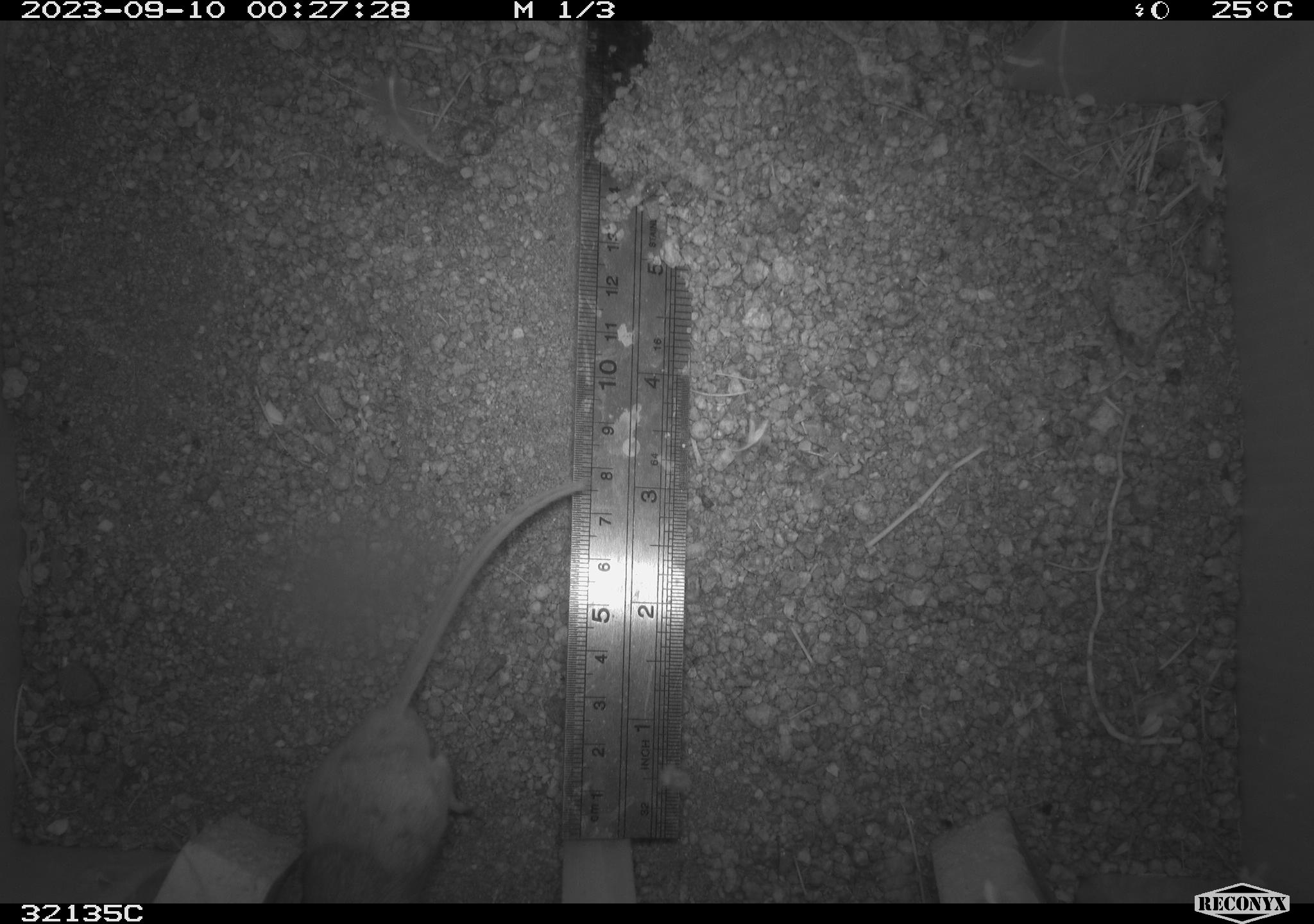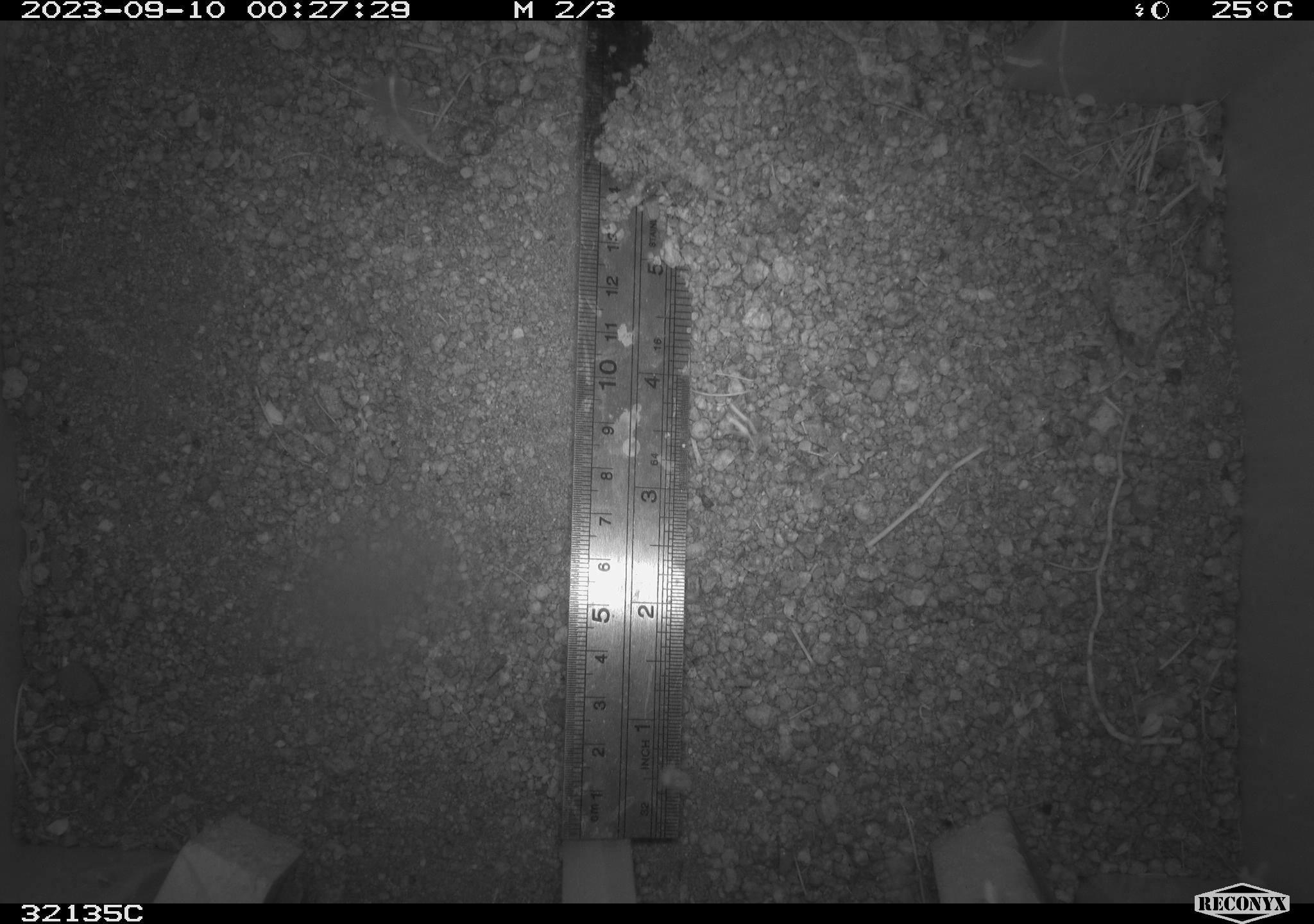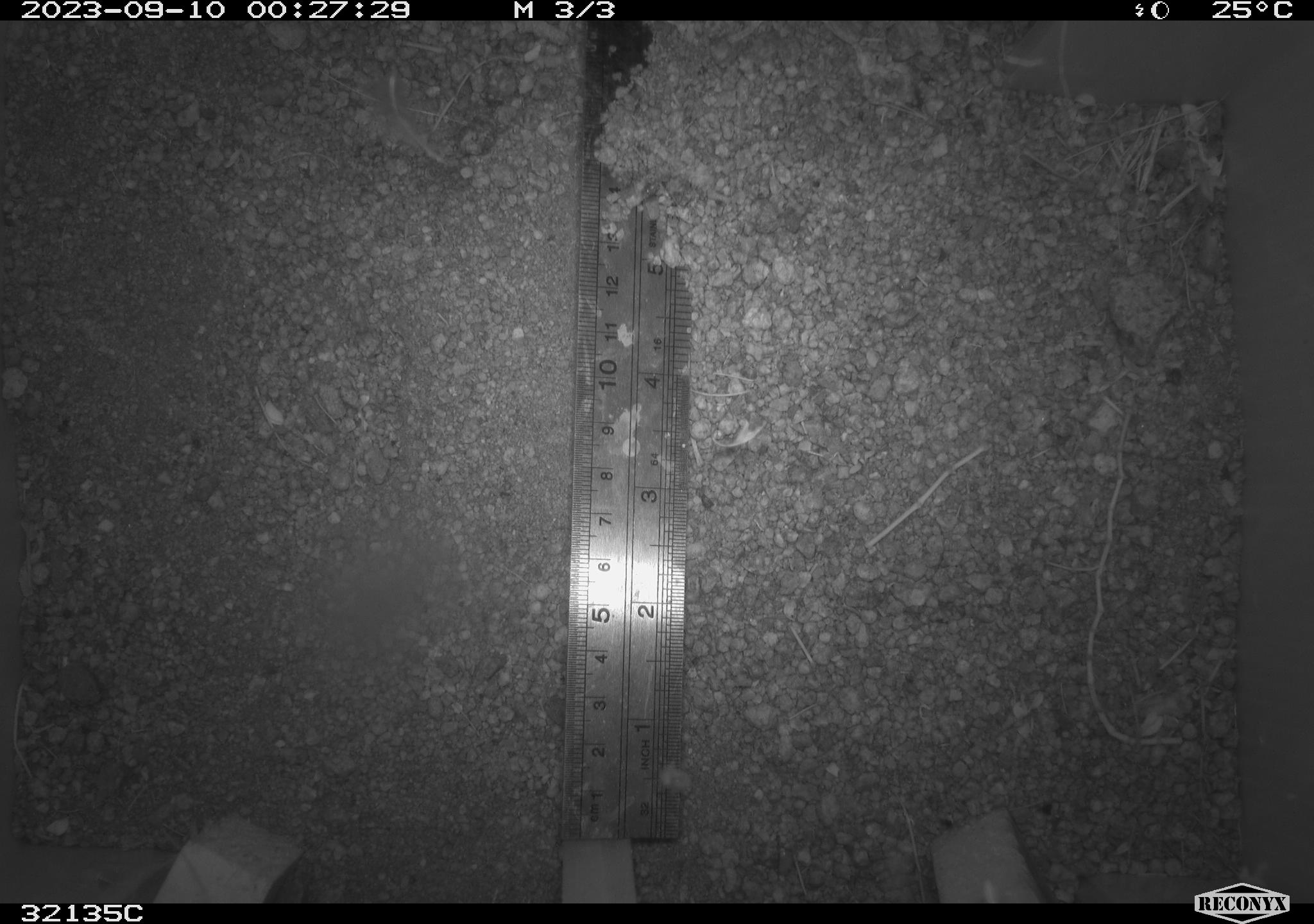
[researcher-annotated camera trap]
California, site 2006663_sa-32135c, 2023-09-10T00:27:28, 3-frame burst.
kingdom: Animalia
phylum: Chordata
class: Mammalia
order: Rodentia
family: Cricetidae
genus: Peromyscus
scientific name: Peromyscus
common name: deer mice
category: peromyscus species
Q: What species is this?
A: Peromyscus species (deer mice) (Peromyscus).